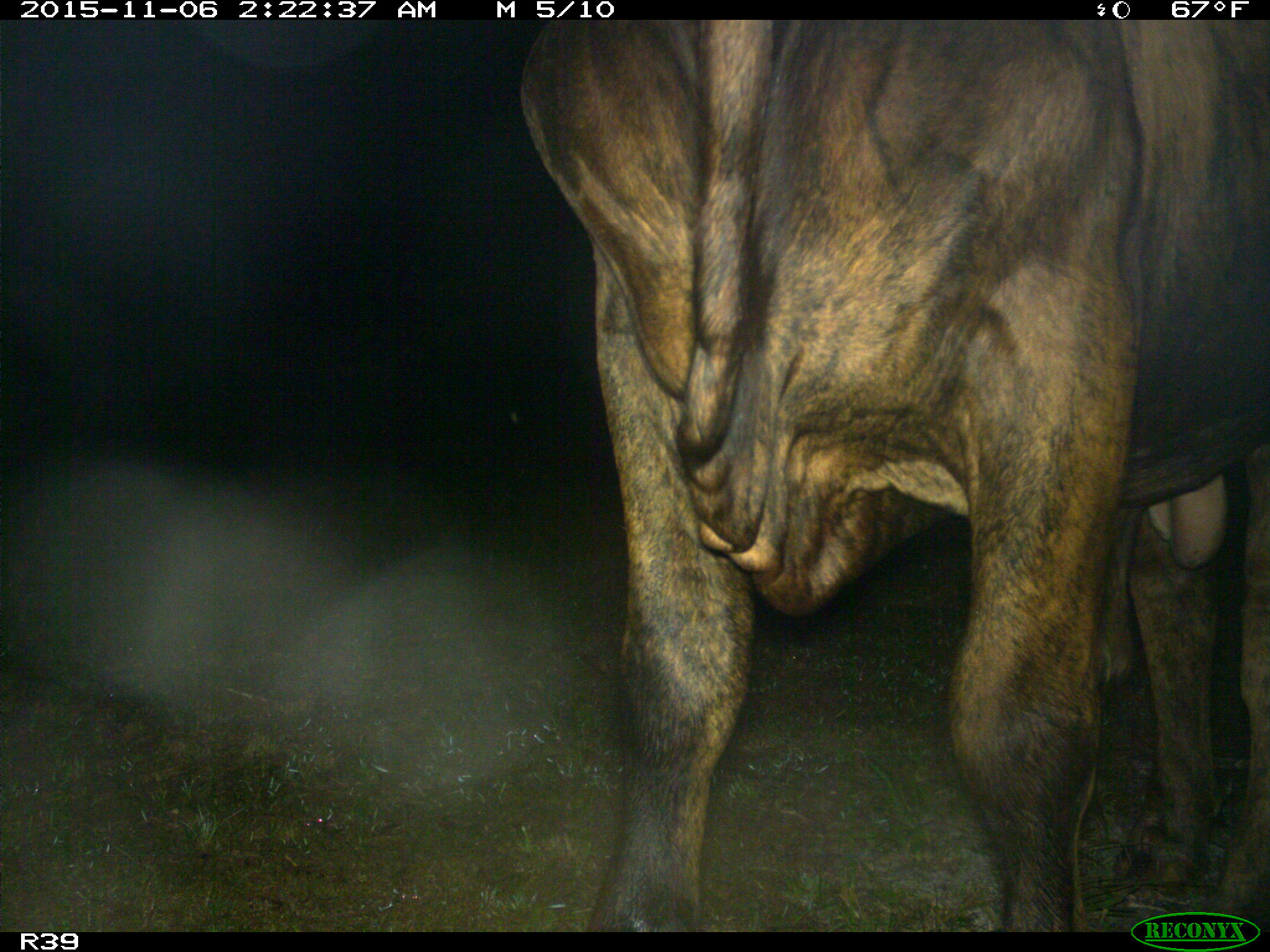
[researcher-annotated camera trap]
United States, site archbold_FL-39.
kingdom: Animalia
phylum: Chordata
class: Mammalia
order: Artiodactyla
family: Bovidae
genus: Bos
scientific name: Bos taurus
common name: domestic cow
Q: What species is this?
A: Bos taurus (domestic cow).